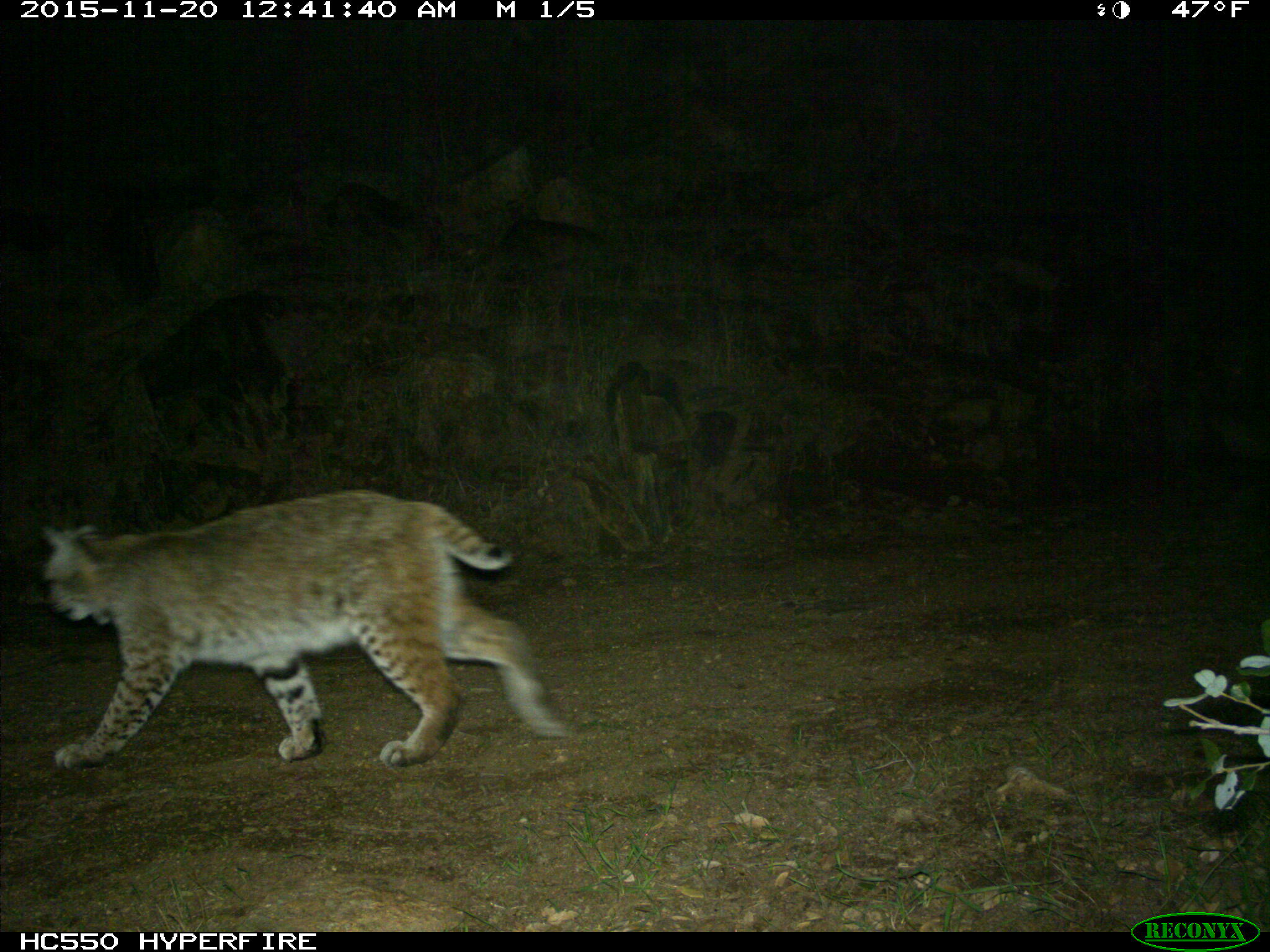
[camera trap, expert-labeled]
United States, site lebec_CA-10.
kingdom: Animalia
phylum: Chordata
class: Mammalia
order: Carnivora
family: Felidae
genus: Lynx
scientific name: Lynx rufus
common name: bobcat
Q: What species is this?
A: Lynx rufus (bobcat).